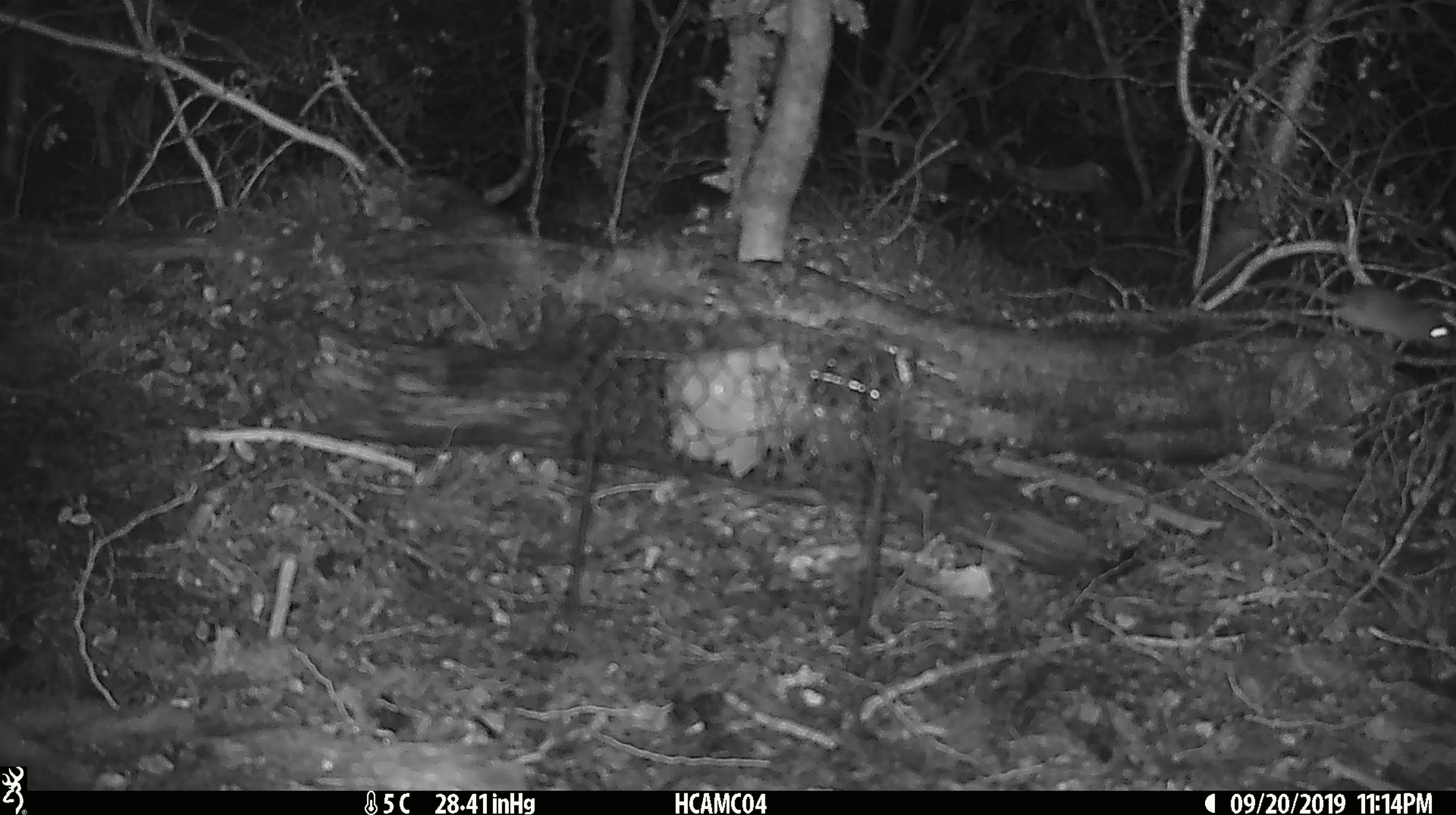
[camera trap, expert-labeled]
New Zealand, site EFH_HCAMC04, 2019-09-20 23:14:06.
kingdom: Animalia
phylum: Chordata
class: Mammalia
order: Rodentia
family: Muridae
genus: Mus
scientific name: Mus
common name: mouse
Mouse (Mus).